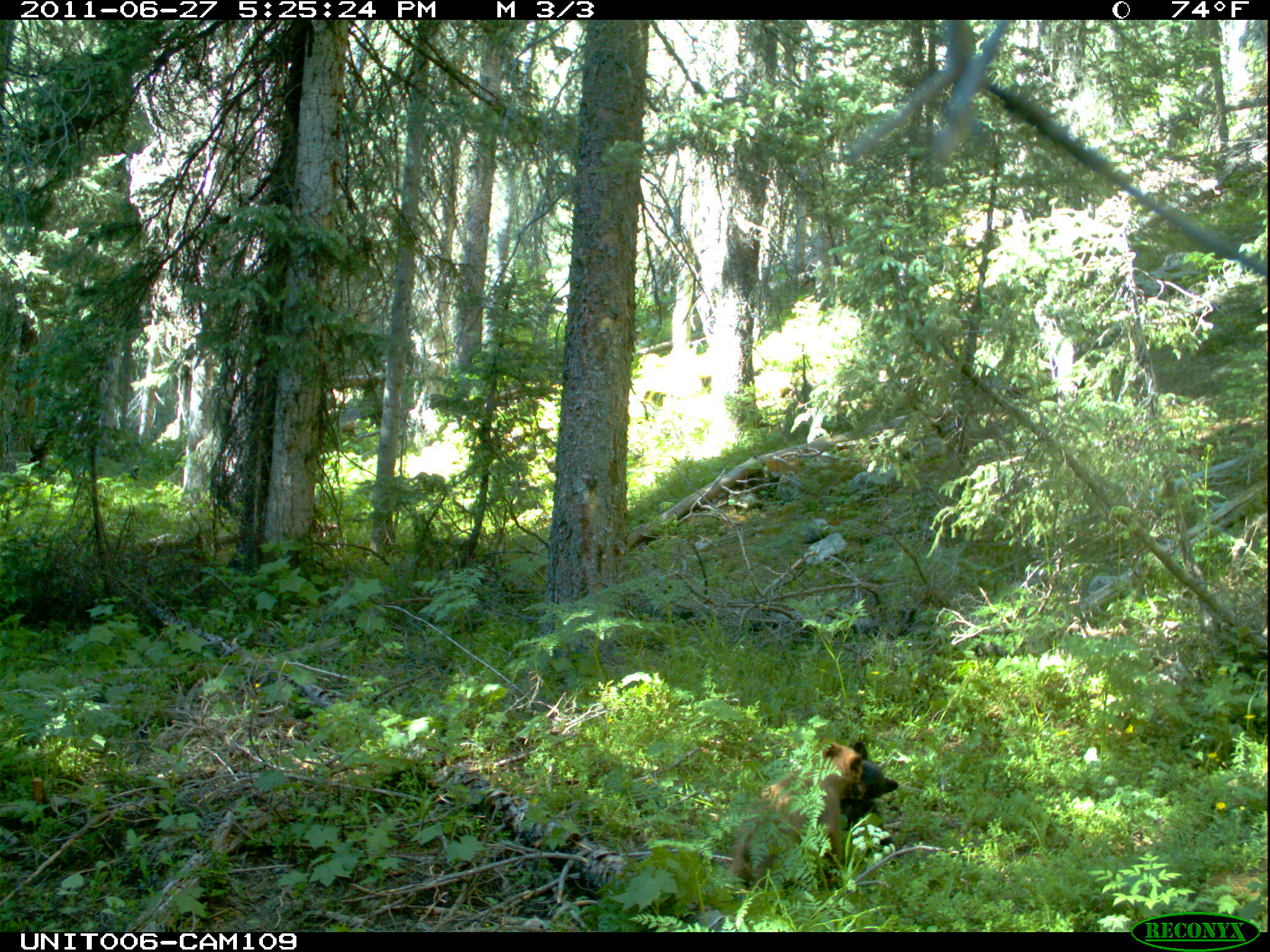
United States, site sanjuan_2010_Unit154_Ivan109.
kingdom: Animalia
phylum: Chordata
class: Mammalia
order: Carnivora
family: Ursidae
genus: Ursus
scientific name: Ursus americanus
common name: american black bear